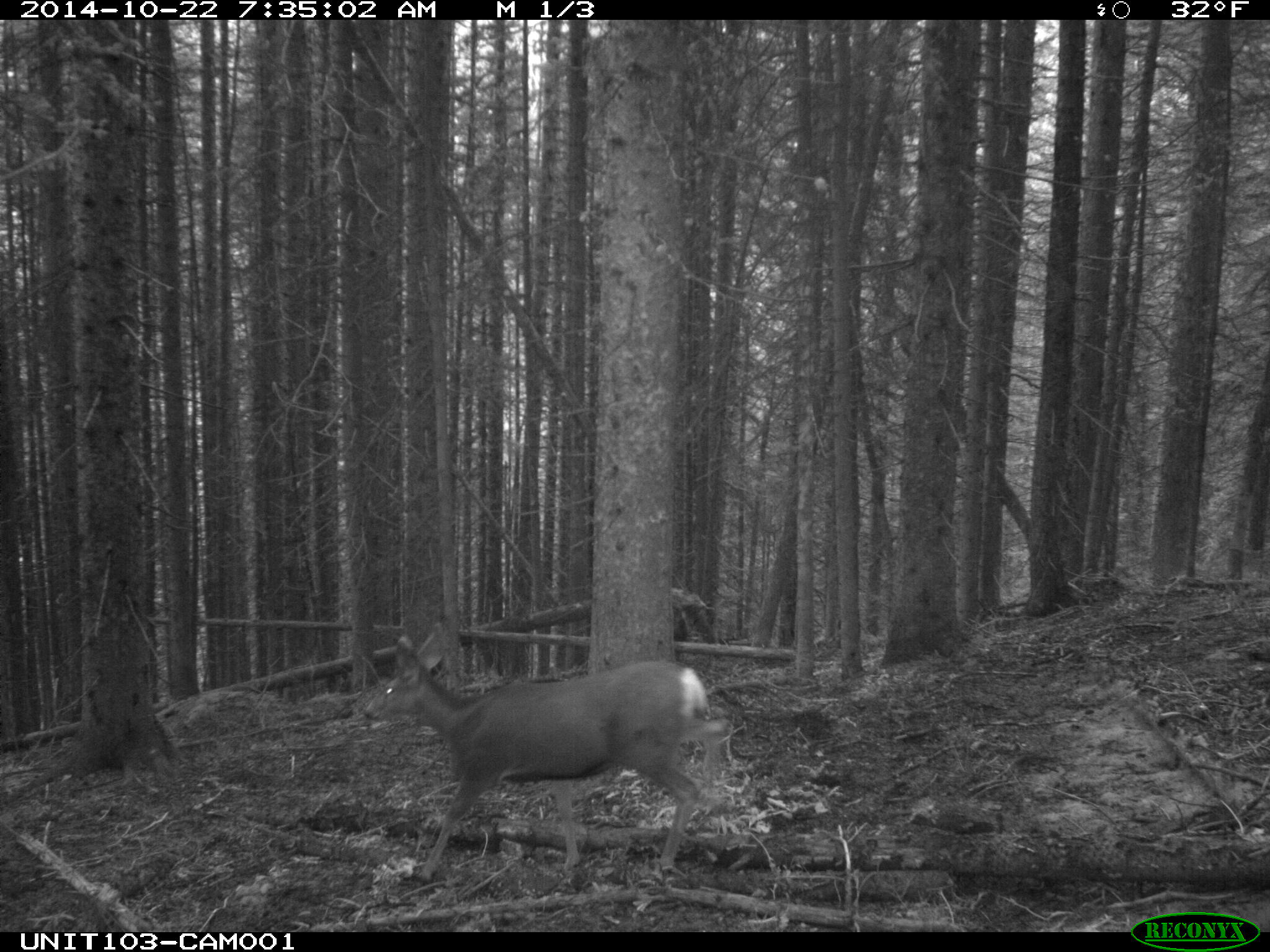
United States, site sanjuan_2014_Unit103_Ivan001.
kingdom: Animalia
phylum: Chordata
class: Mammalia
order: Artiodactyla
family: Cervidae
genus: Odocoileus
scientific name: Odocoileus hemionus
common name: mule deer